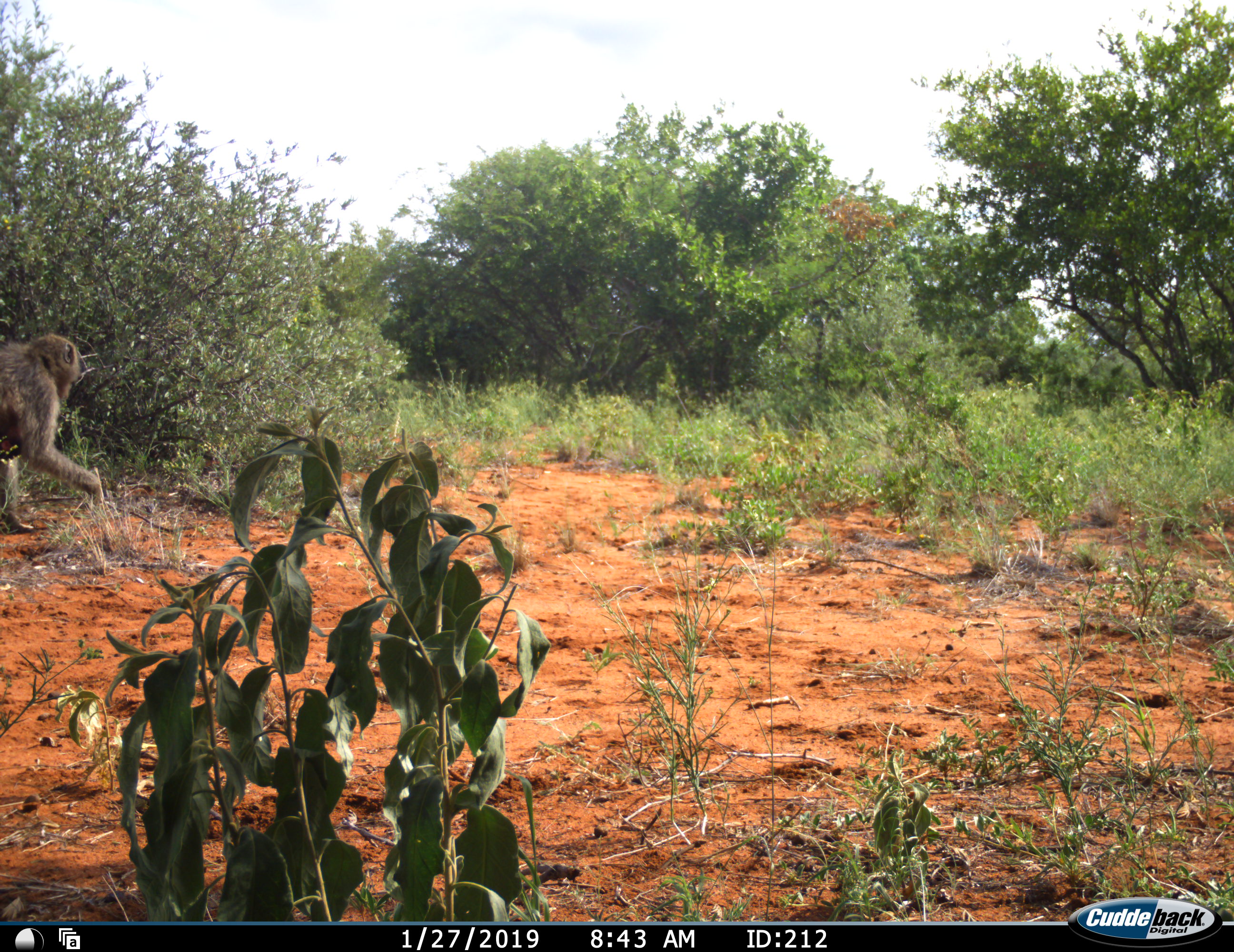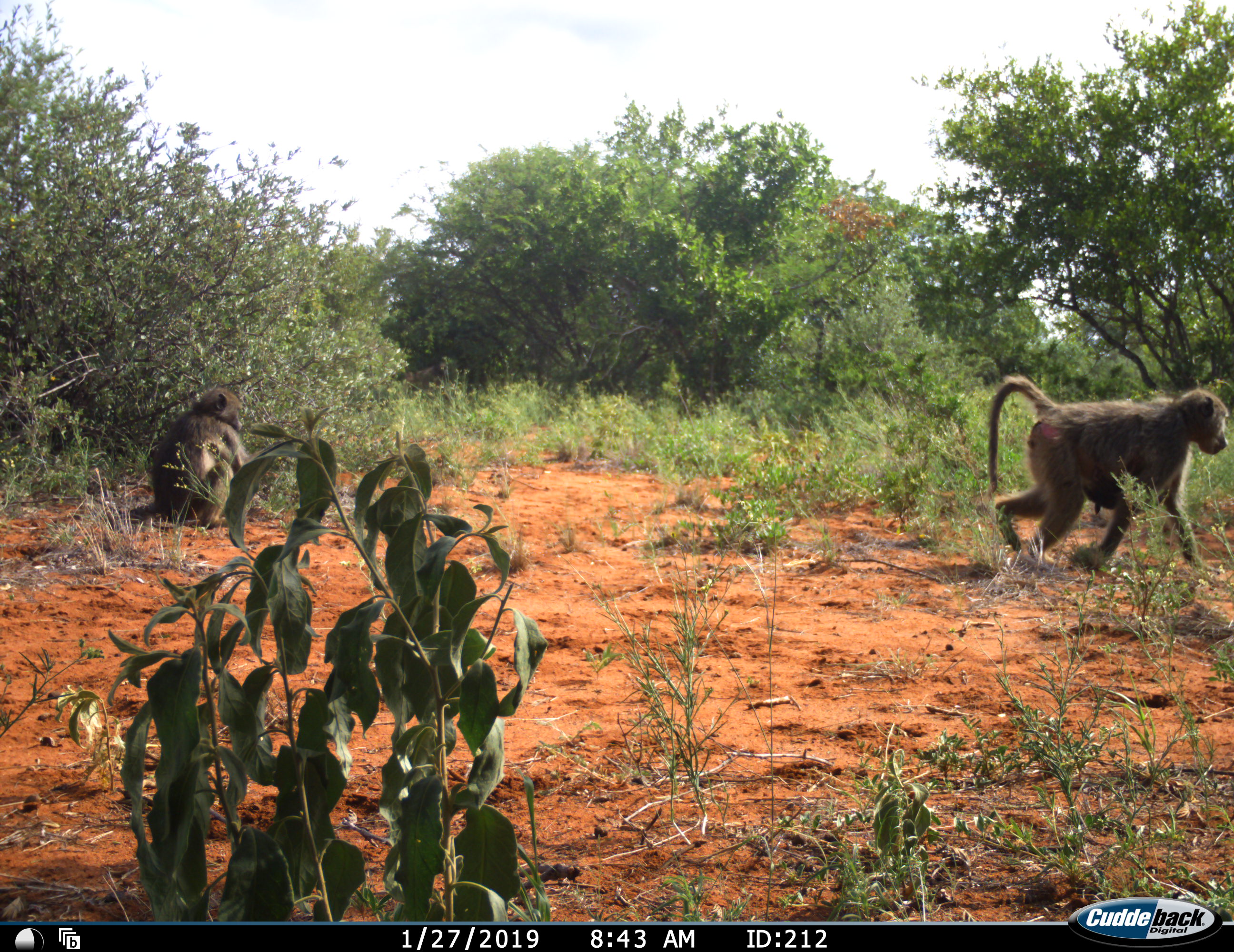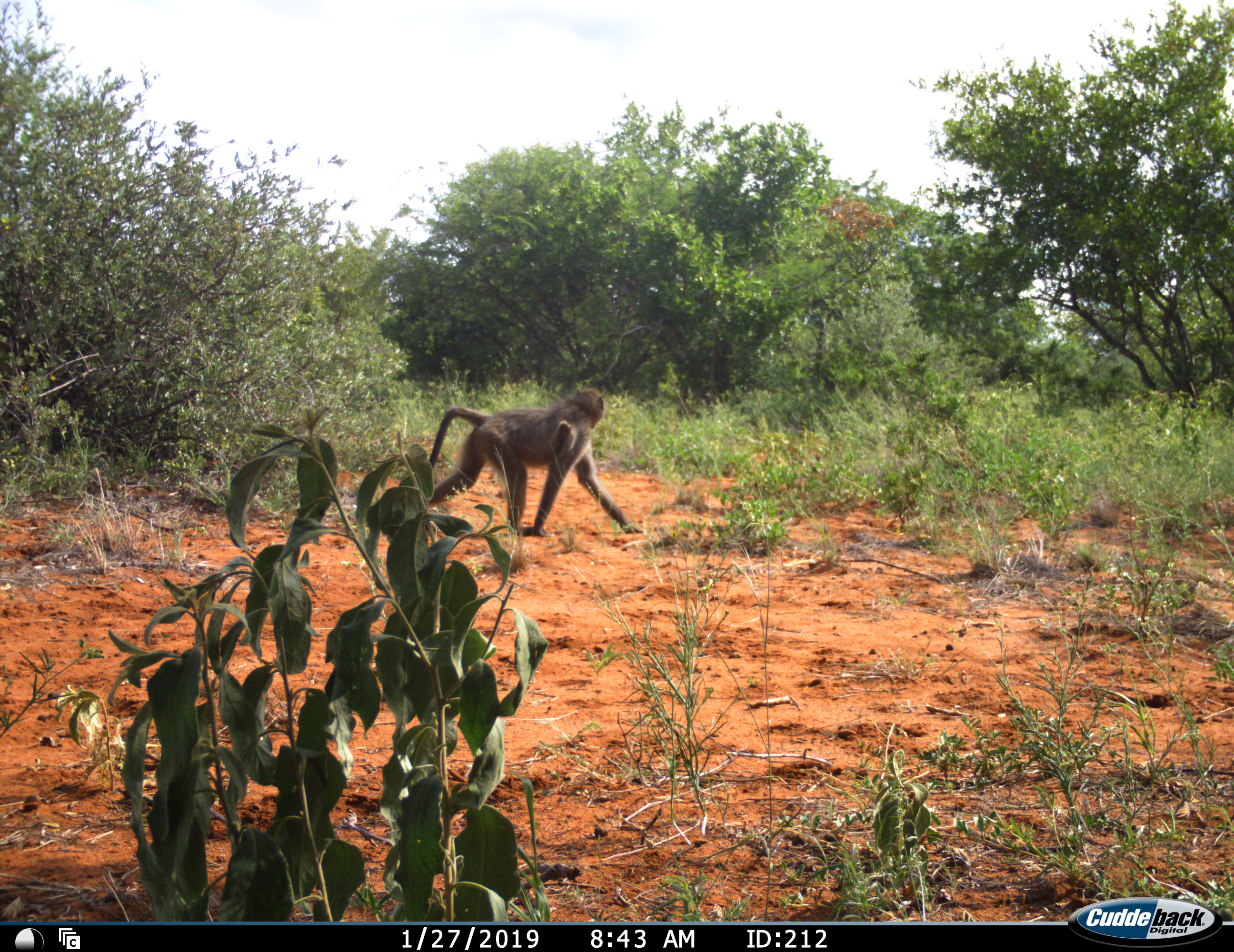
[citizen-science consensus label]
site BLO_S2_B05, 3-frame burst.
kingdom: Animalia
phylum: Chordata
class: Mammalia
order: Primates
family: Cercopithecidae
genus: Papio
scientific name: Papio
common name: baboon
Baboon (Papio), count 2. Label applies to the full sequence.